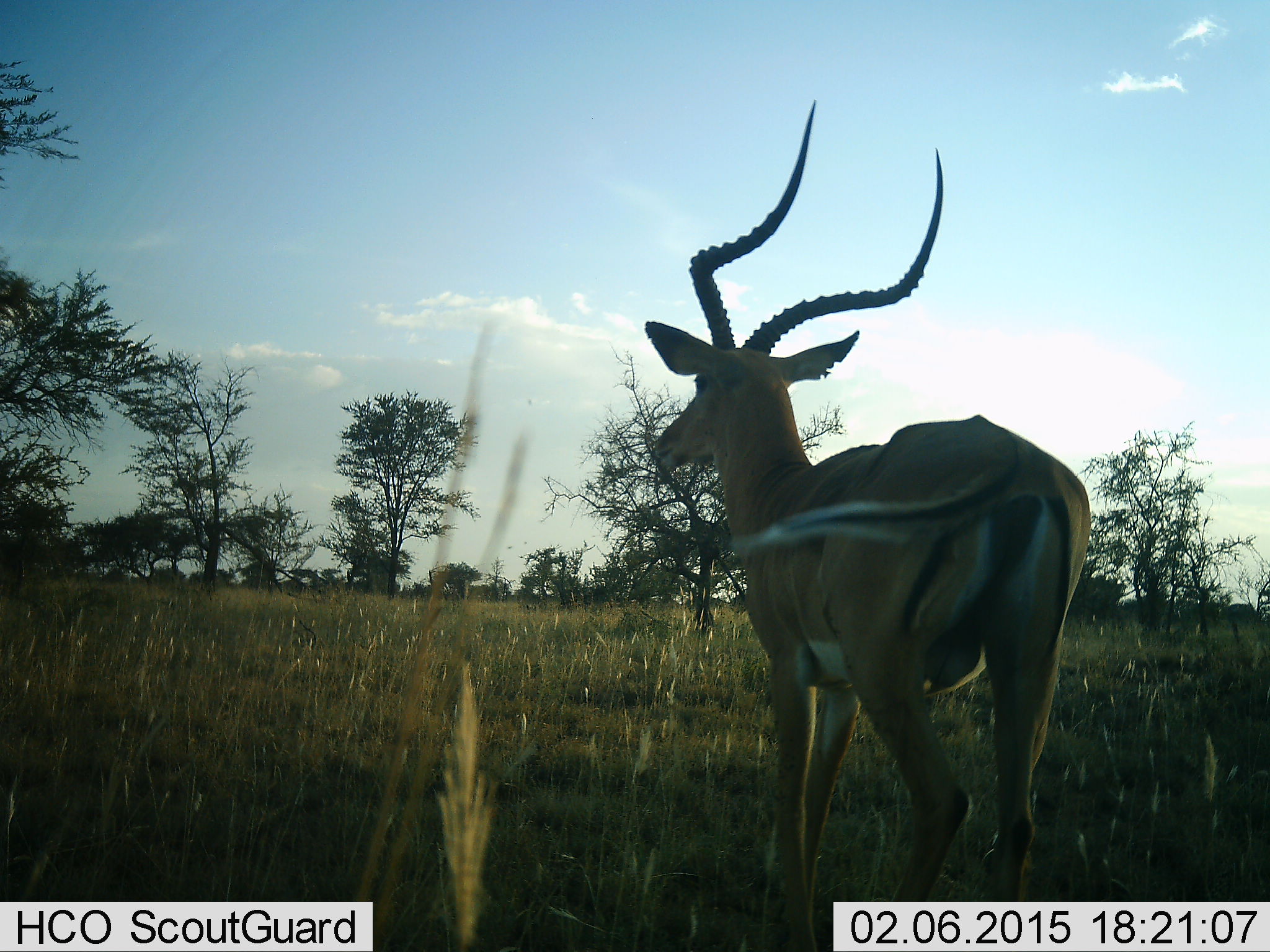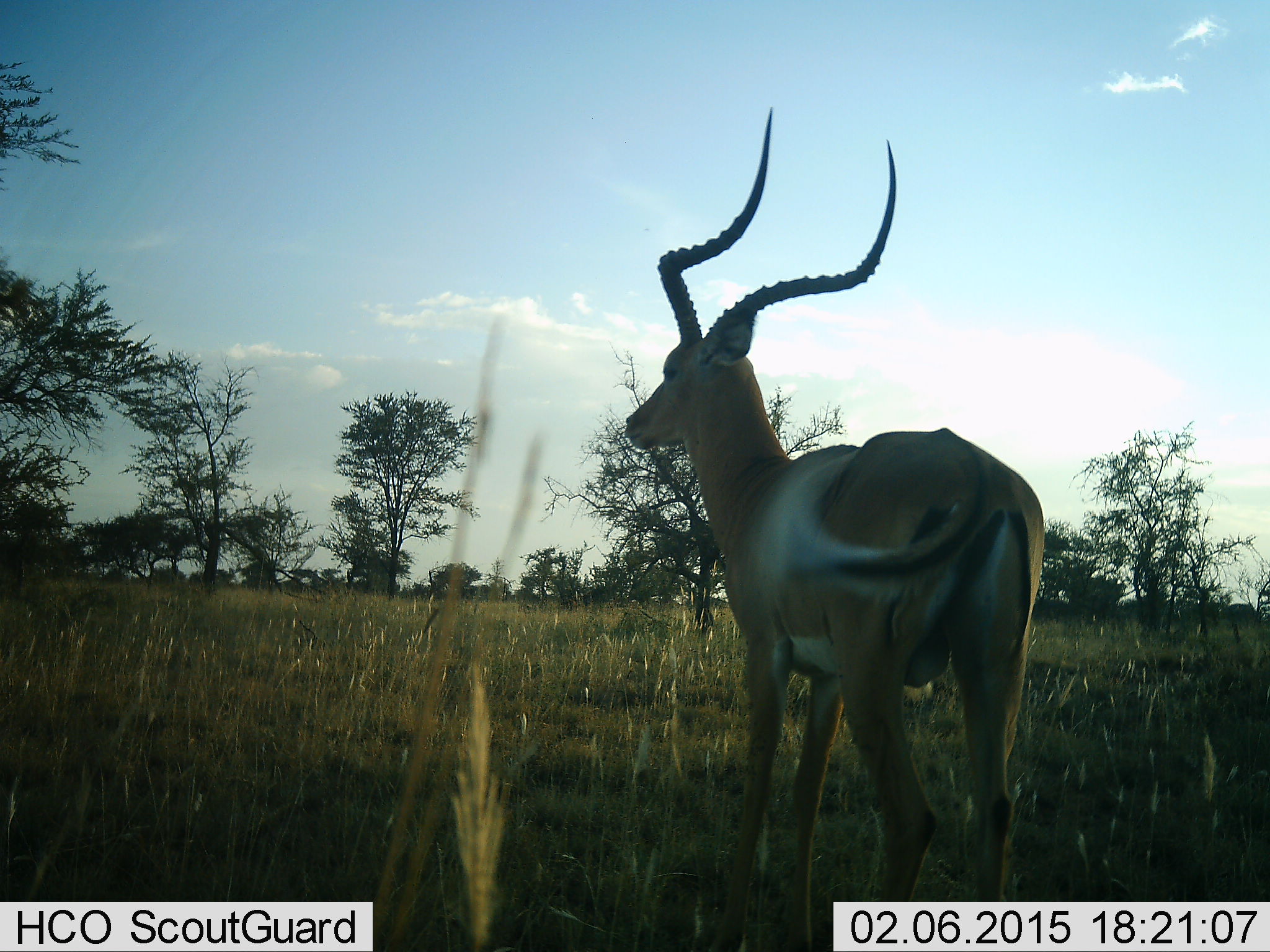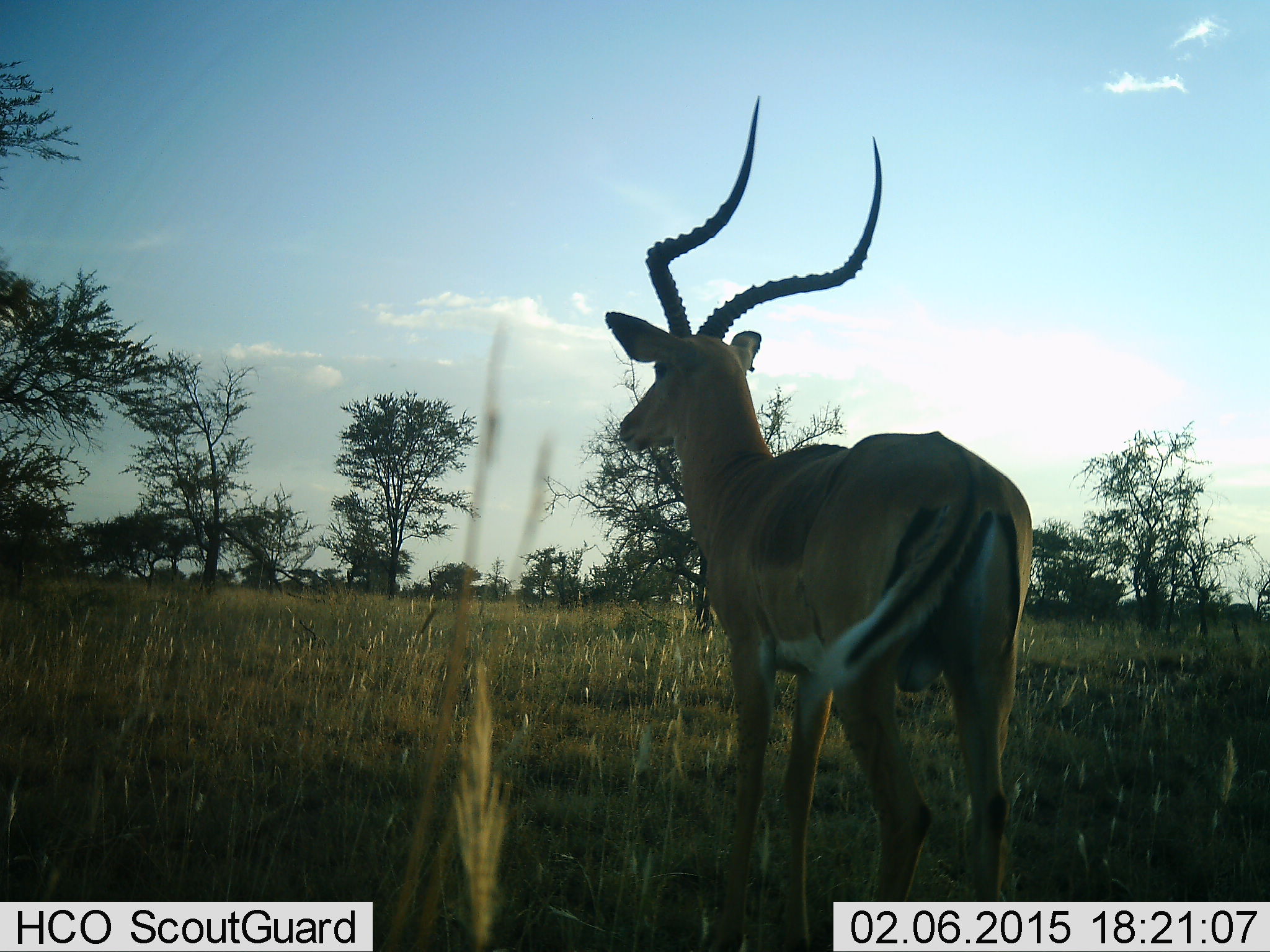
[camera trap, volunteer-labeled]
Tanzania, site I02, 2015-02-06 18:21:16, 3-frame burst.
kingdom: Animalia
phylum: Chordata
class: Mammalia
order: Artiodactyla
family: Bovidae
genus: Aepyceros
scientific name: Aepyceros melampus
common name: impala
Impala (Aepyceros melampus), count 1. Behavior (volunteer vote fractions): standing 90%, resting 0%, moving 10%, interacting 0%. Young present (vote fraction): 0%. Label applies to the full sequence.